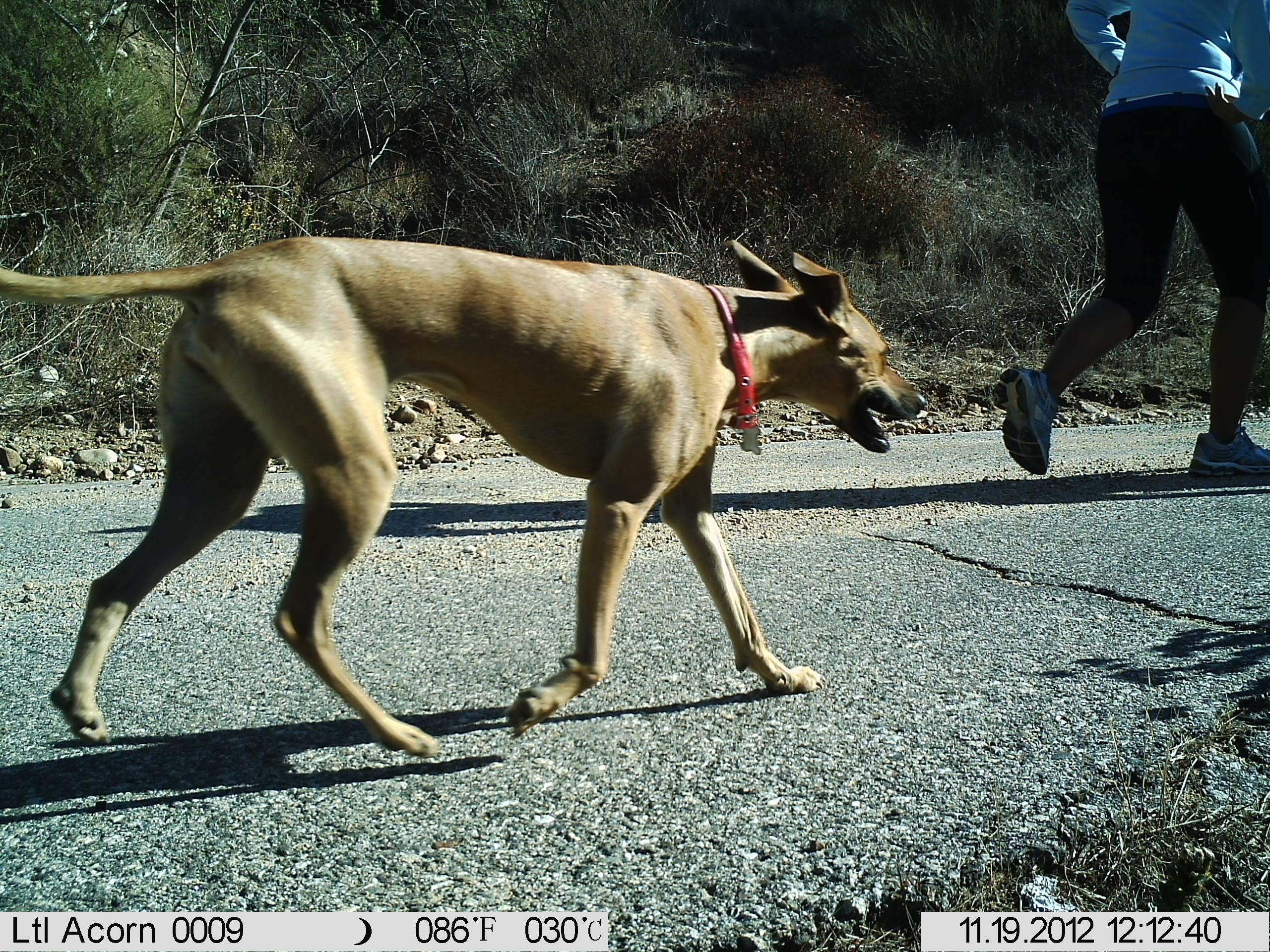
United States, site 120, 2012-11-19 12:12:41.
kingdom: Animalia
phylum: Chordata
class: Mammalia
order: Carnivora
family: Canidae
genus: Canis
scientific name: Canis familiaris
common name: domestic dog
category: dog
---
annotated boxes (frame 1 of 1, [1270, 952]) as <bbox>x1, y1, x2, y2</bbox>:
dog: <bbox>8, 206, 922, 786</bbox>